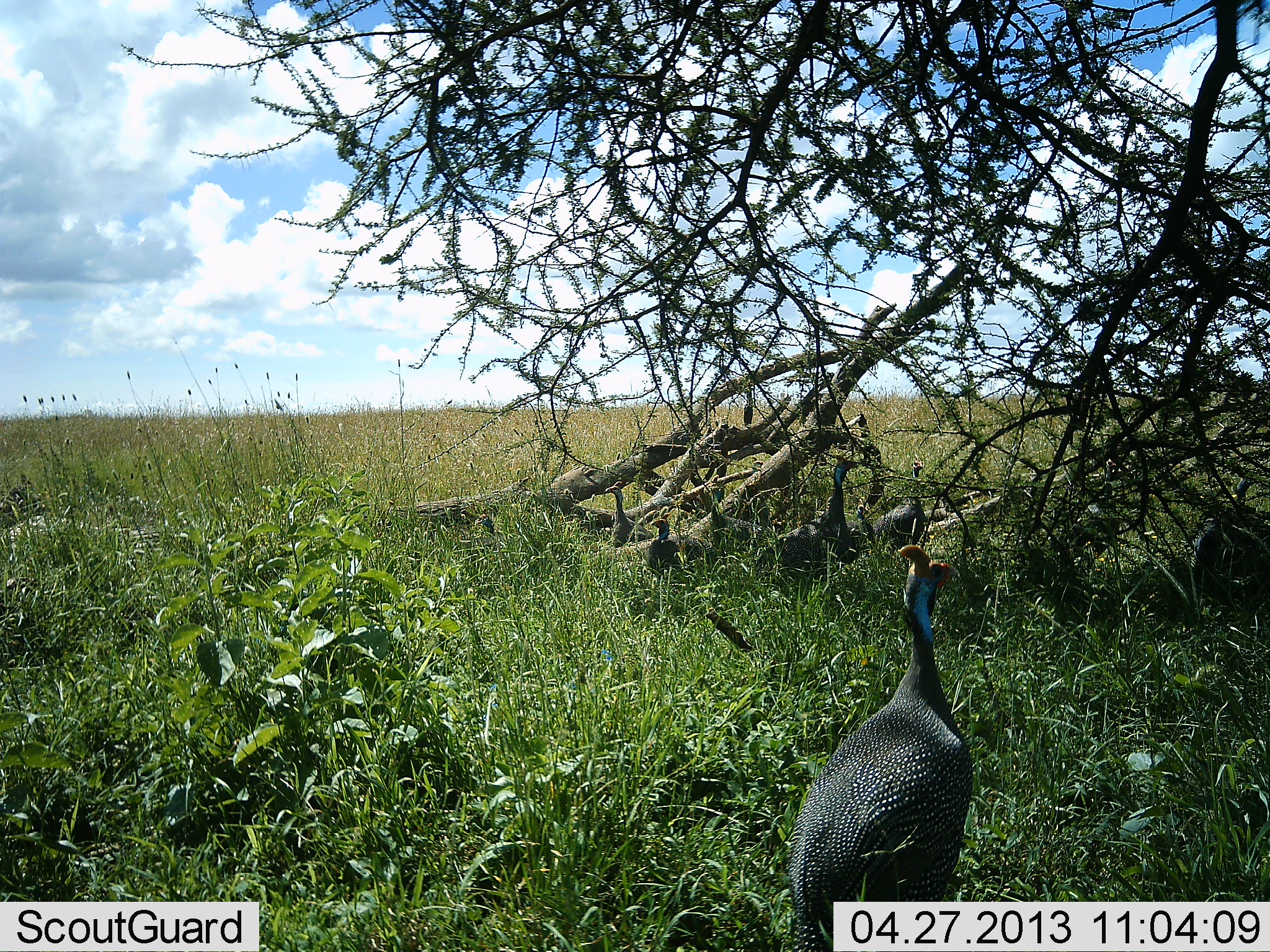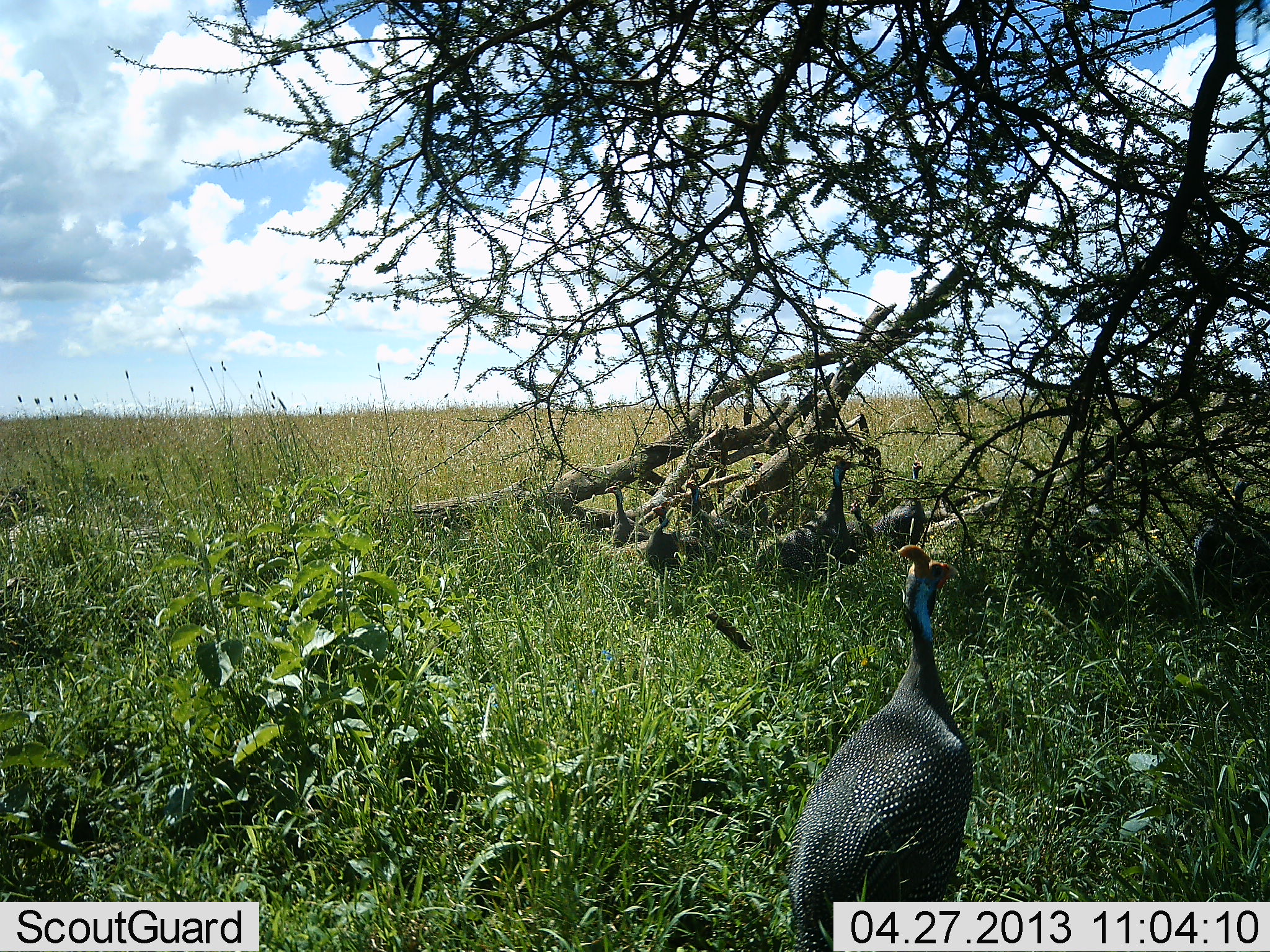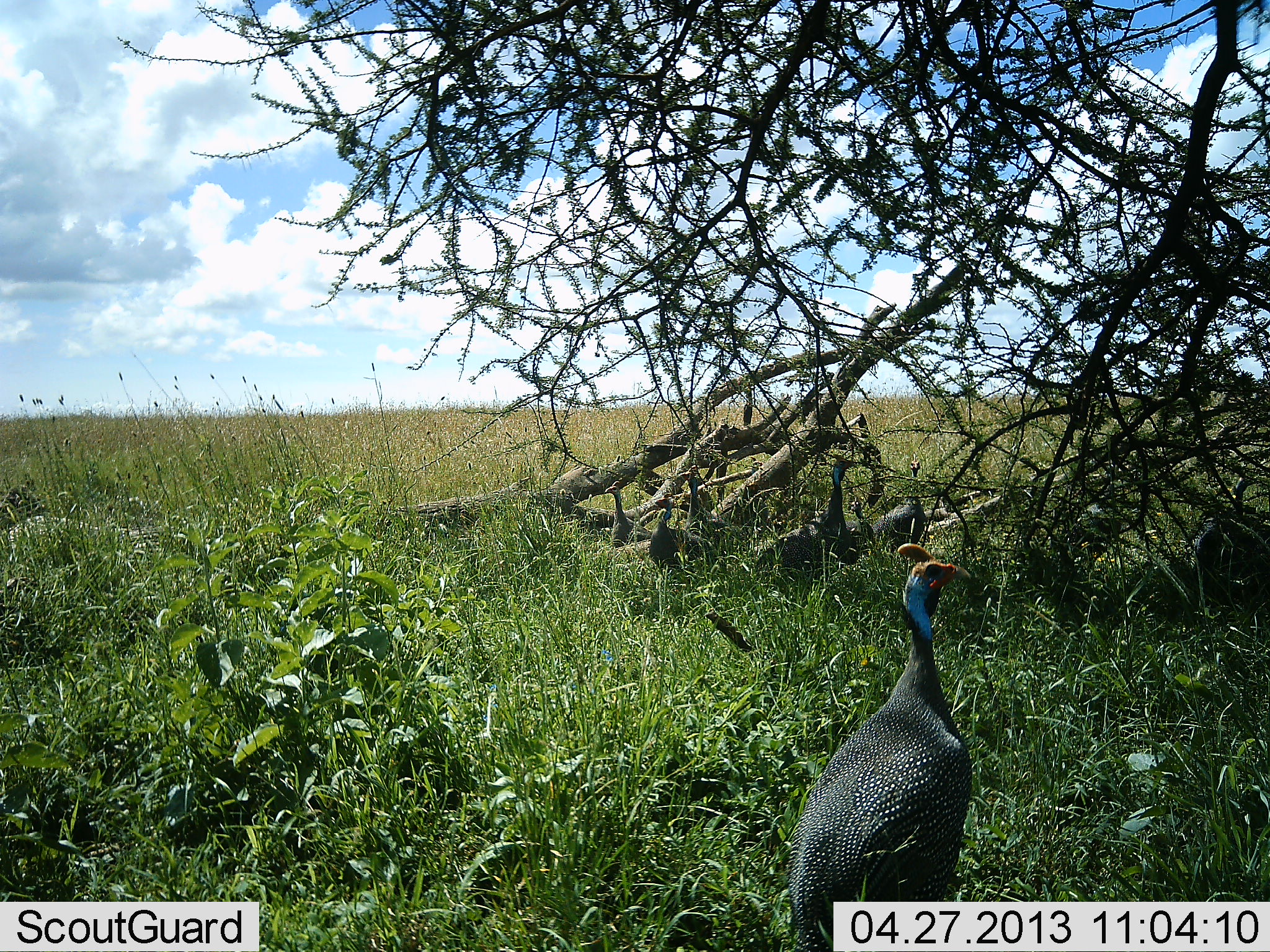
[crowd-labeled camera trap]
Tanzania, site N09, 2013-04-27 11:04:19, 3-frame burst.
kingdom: Animalia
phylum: Chordata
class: Aves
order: Galliformes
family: Numididae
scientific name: Numididae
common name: guinea fowl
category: guineafowl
Guineafowl (guinea fowl) (Numididae), count 4. Behavior (volunteer vote fractions): standing 90%, resting 3%, moving 10%, interacting 0%. Young present (vote fraction): 0%. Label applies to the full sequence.